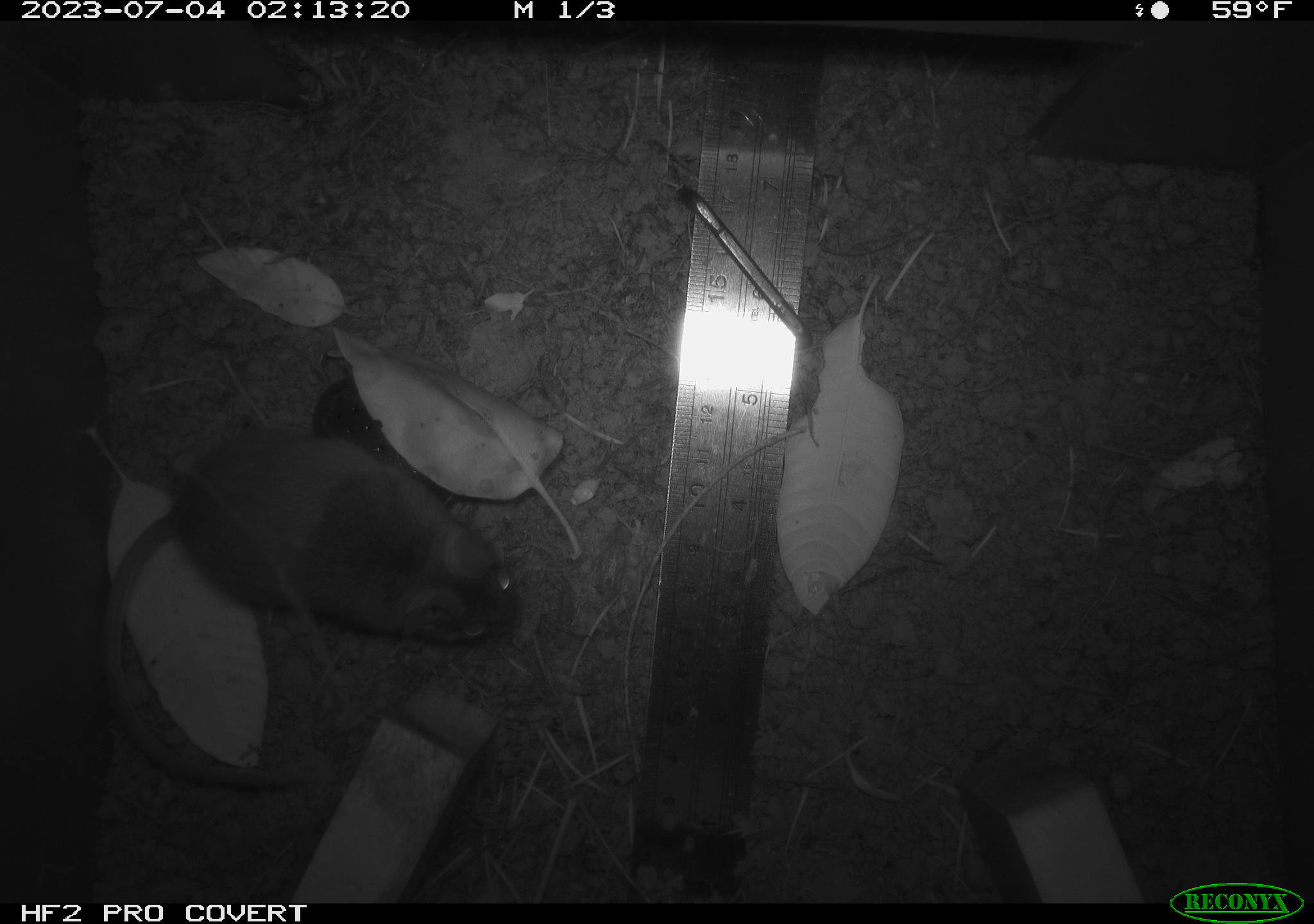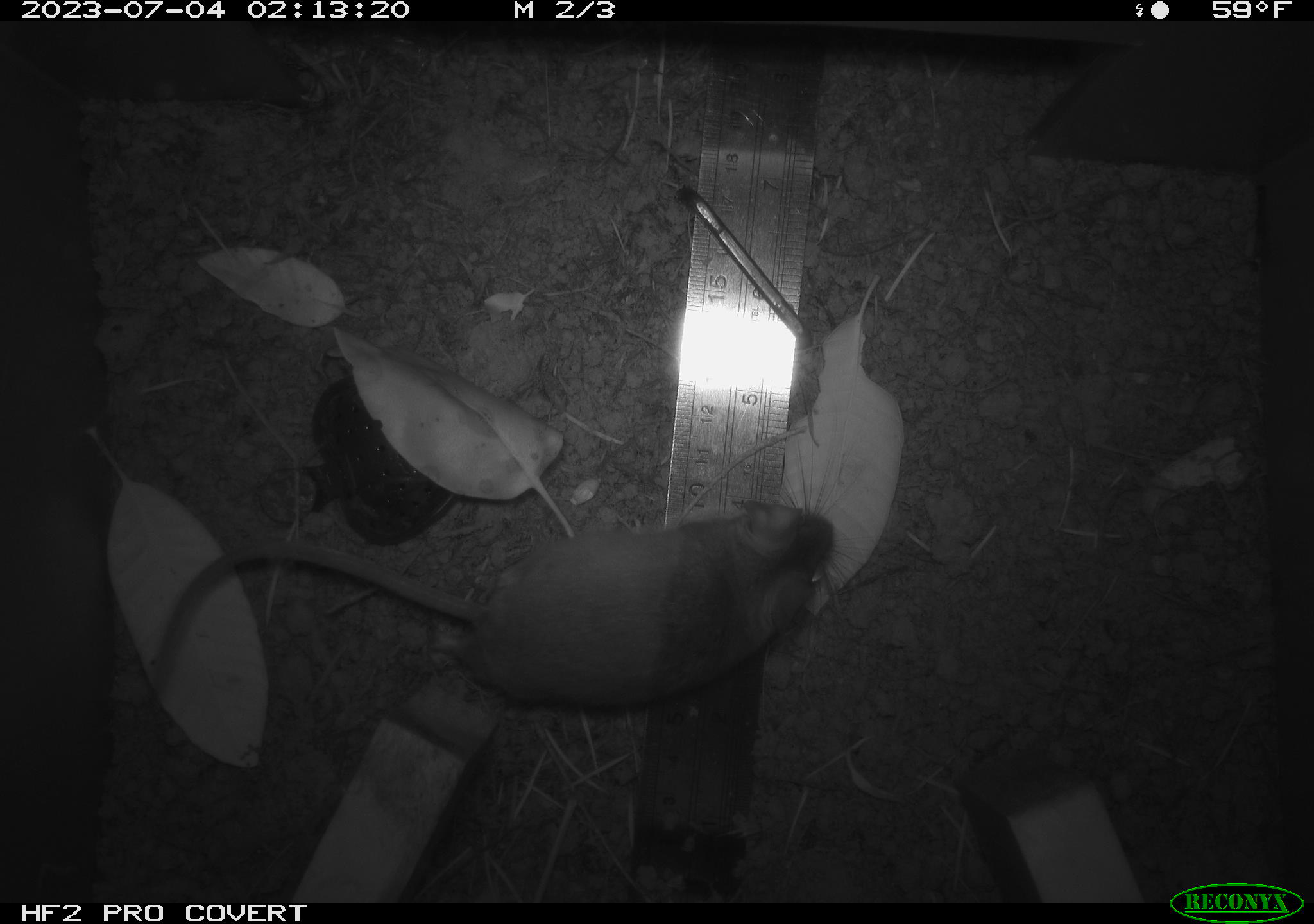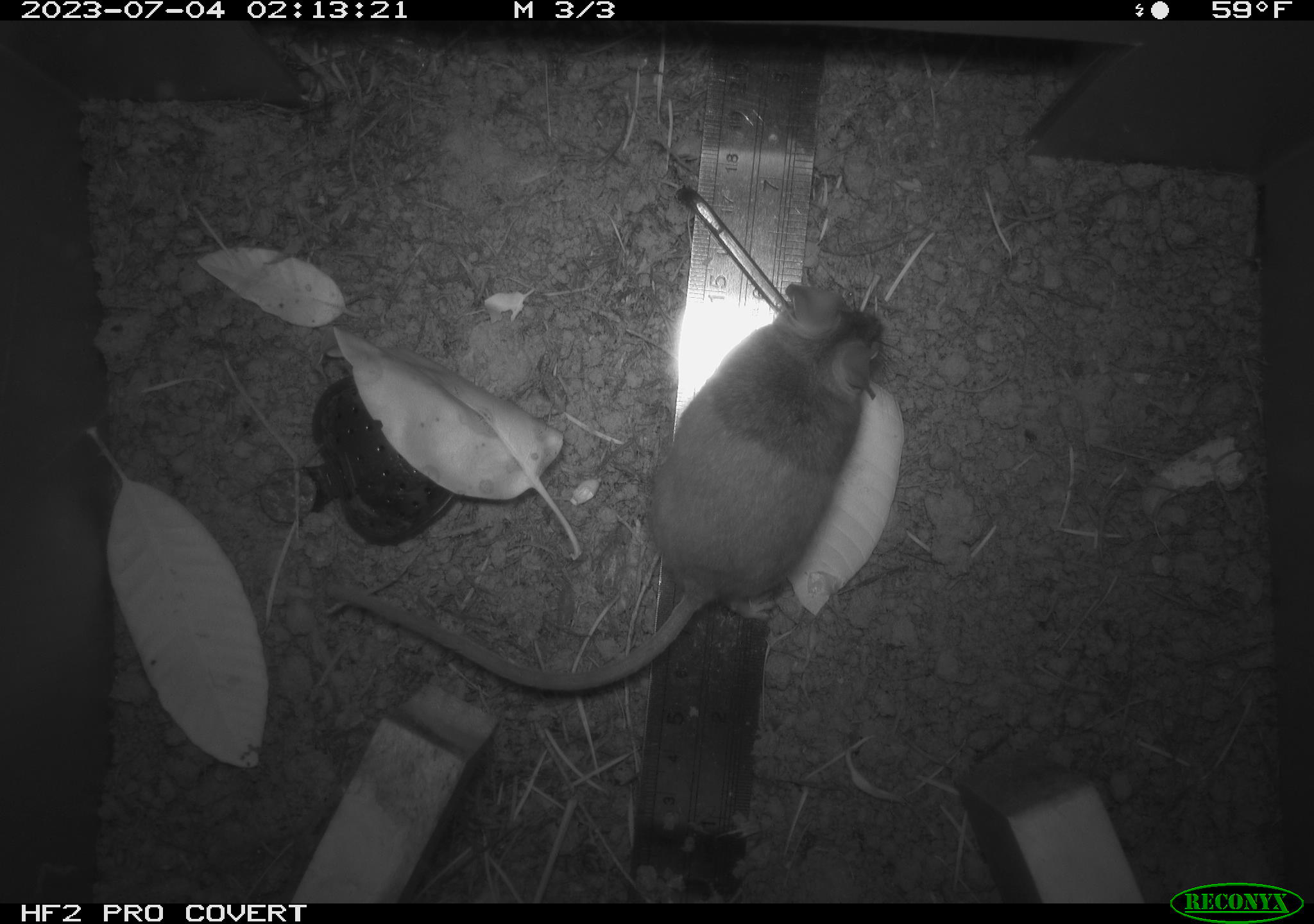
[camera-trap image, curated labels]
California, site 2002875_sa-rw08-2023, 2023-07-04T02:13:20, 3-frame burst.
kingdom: Animalia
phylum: Chordata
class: Mammalia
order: Rodentia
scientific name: Rodentia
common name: mouse species